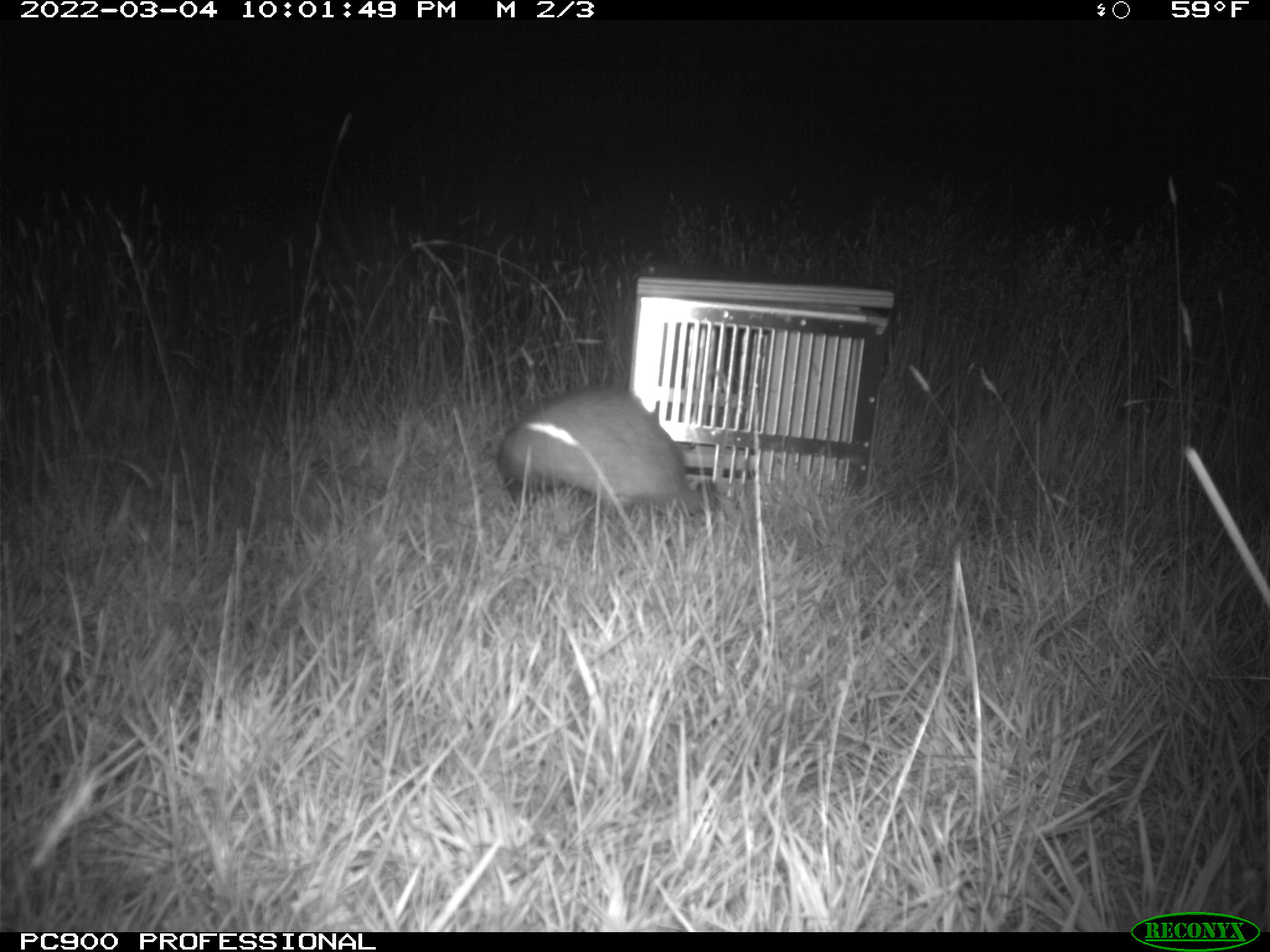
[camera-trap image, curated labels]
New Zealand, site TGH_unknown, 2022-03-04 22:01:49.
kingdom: Animalia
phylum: Chordata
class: Mammalia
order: Carnivora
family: Mustelidae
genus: Mustela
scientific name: Mustela furo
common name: ferret